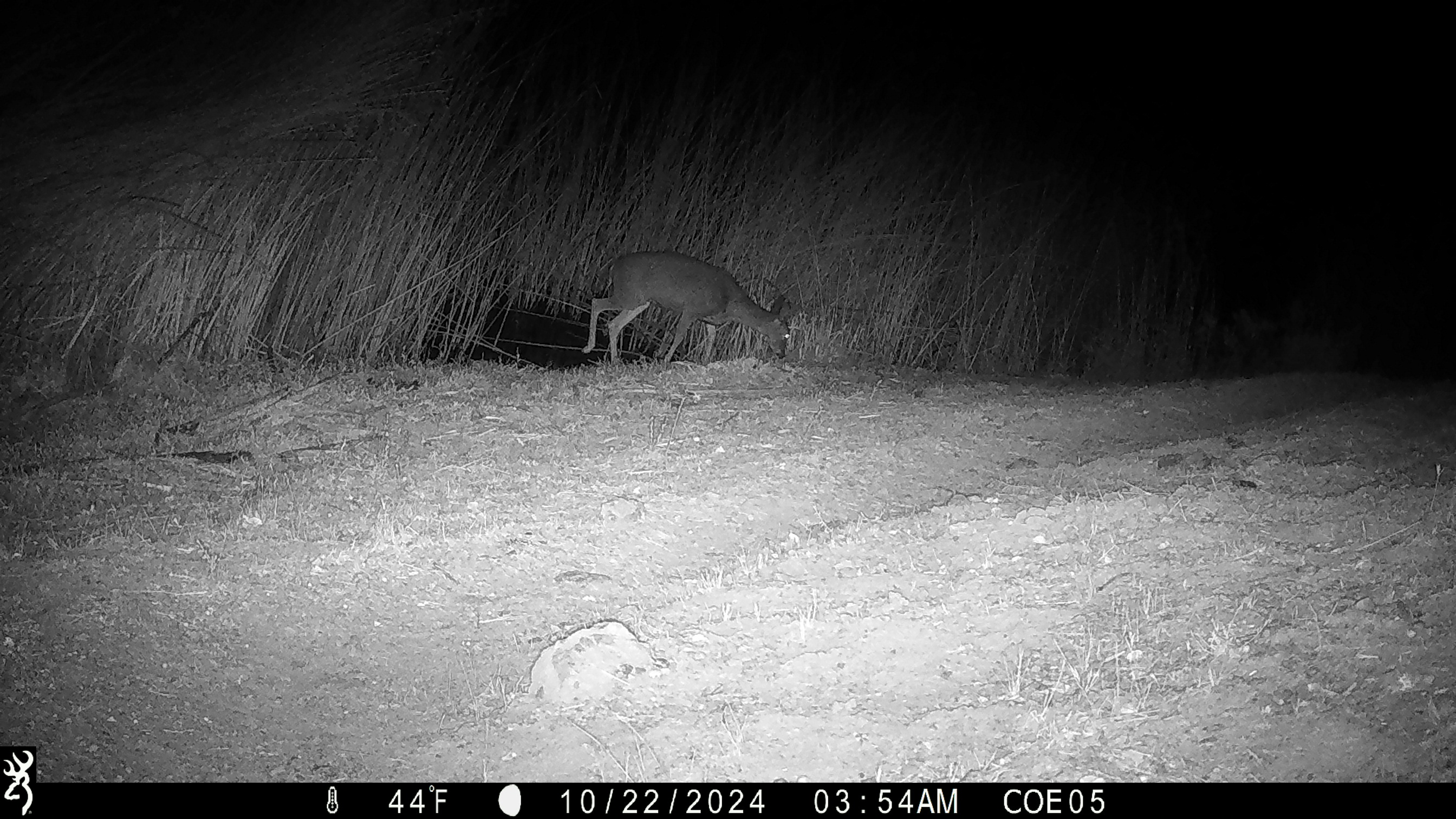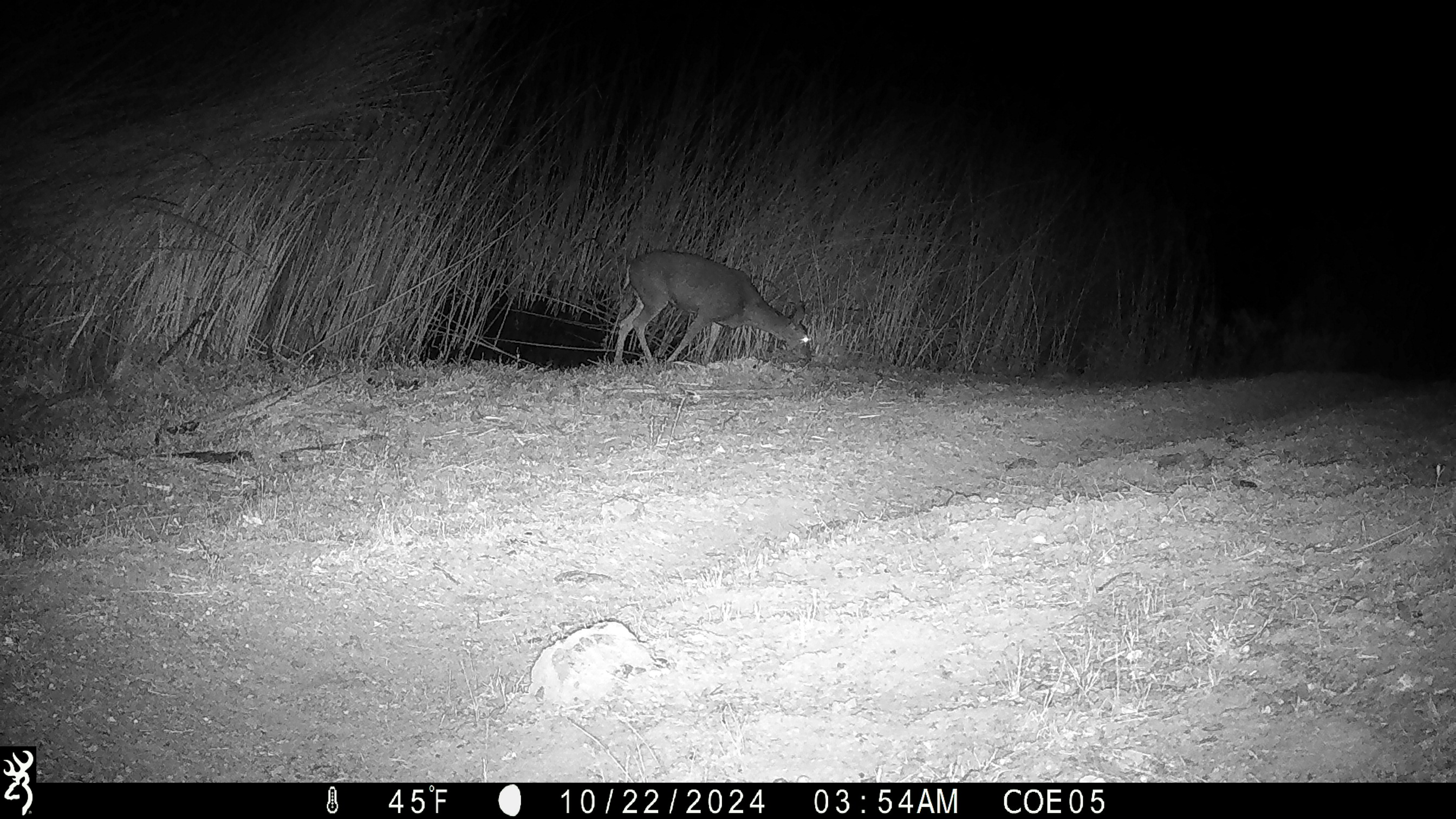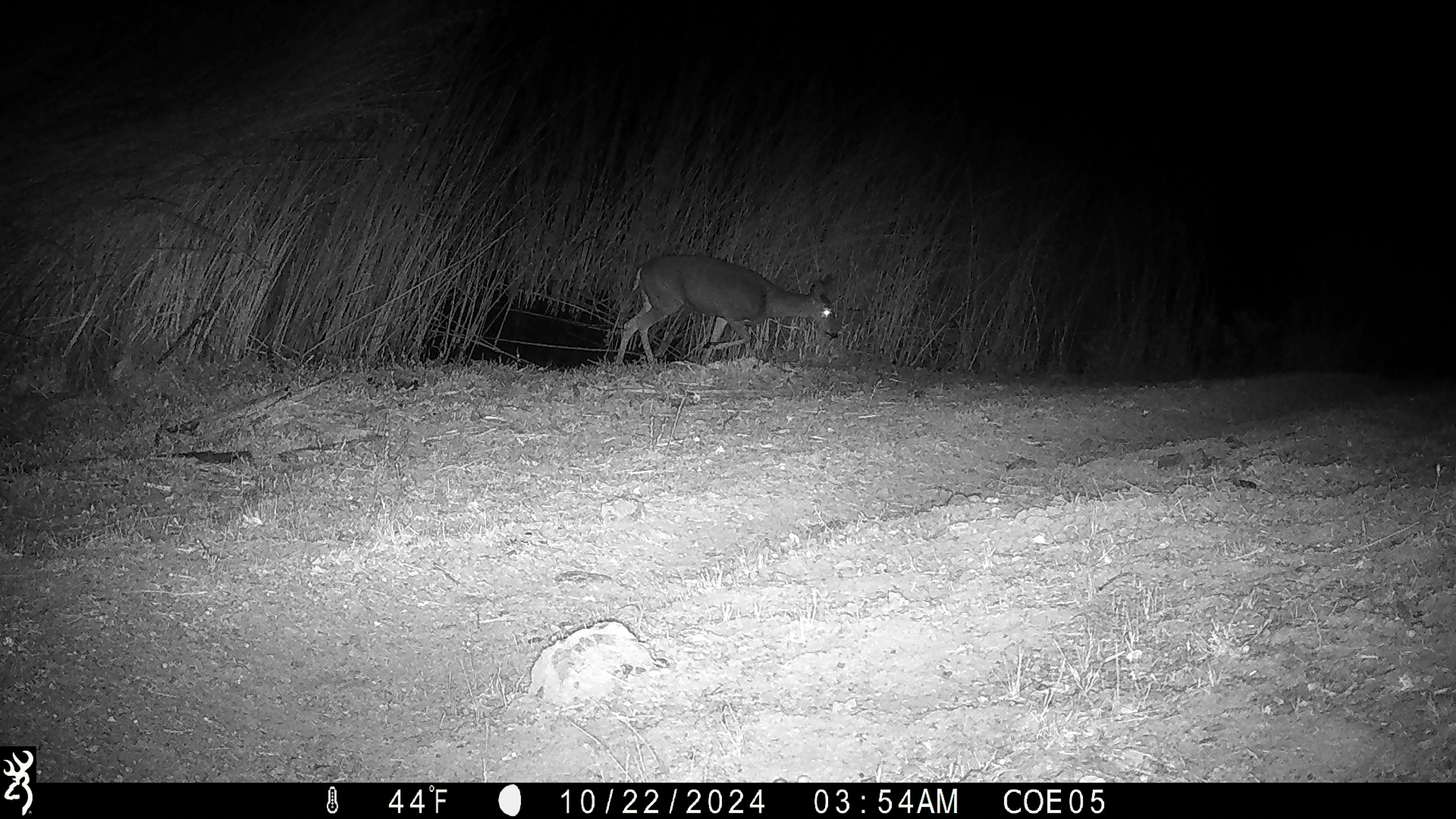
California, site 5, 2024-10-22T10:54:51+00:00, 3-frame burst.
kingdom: Animalia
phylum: Chordata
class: Mammalia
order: Artiodactyla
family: Cervidae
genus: Odocoileus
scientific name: Odocoileus hemionus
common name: mule deer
Mule deer (Odocoileus hemionus).